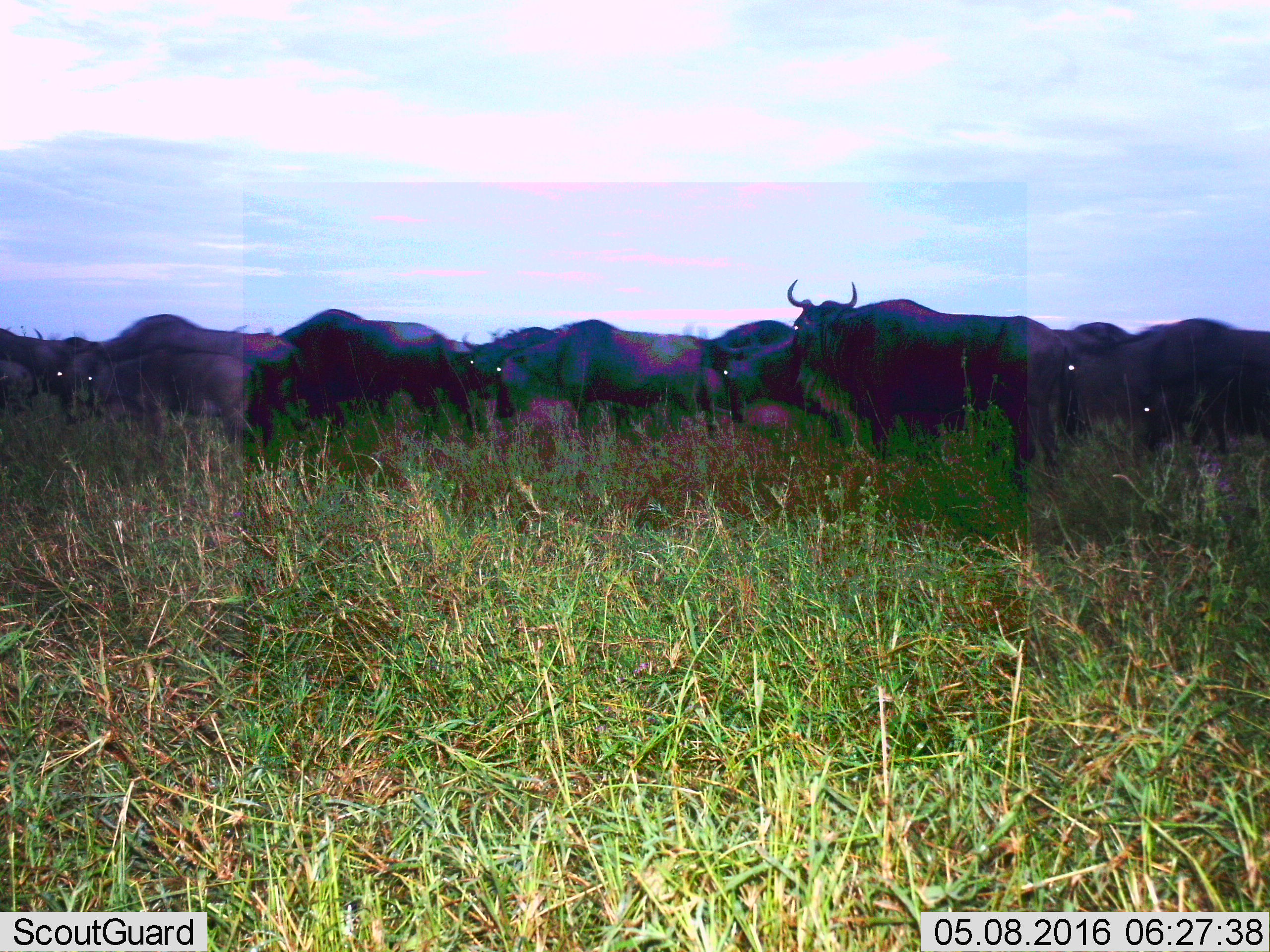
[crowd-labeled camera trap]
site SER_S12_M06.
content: unidentified animal